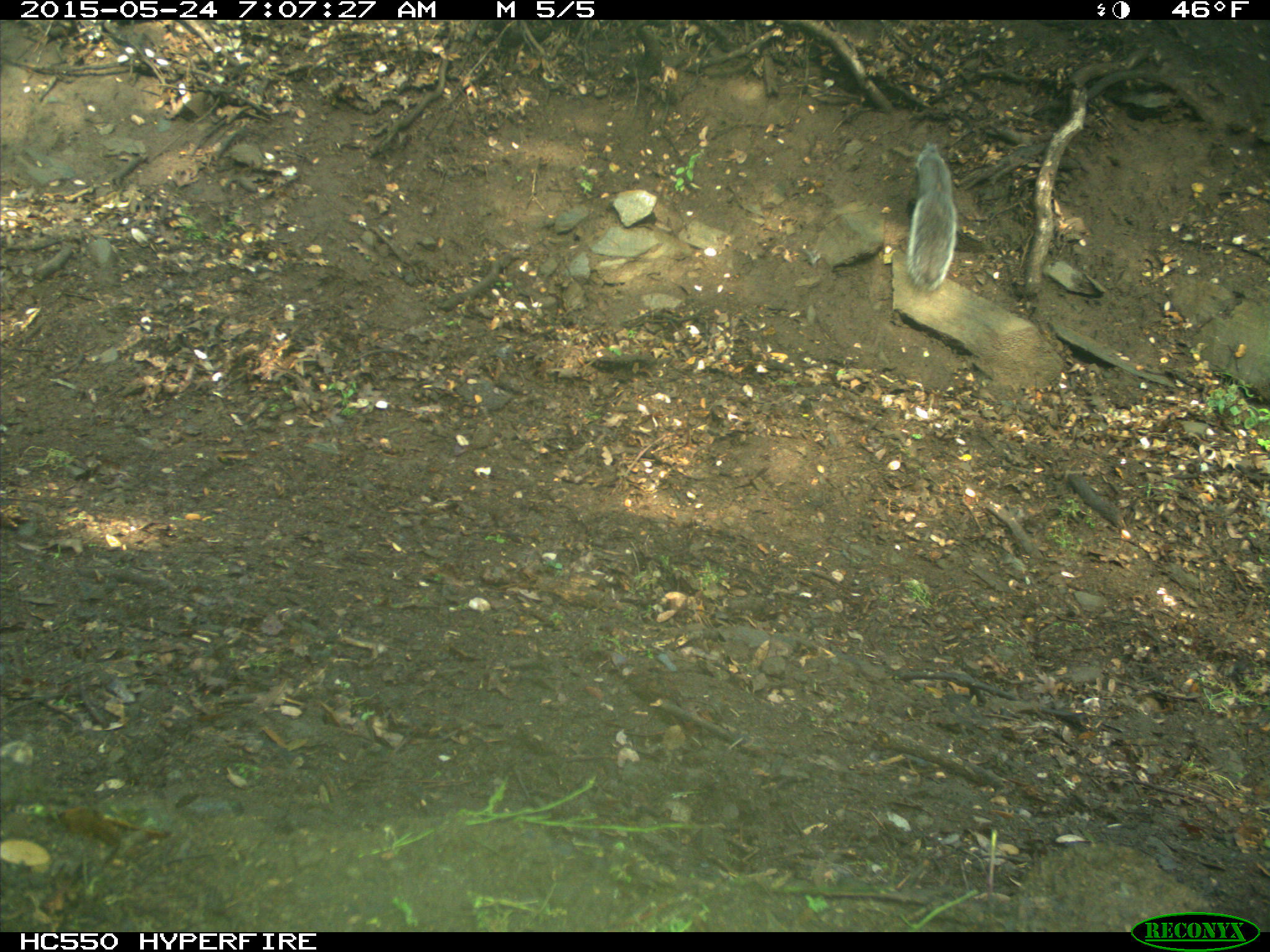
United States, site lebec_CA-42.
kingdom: Animalia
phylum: Chordata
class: Mammalia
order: Rodentia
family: Sciuridae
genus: Sciurus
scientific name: Sciurus carolinensis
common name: eastern gray squirrel